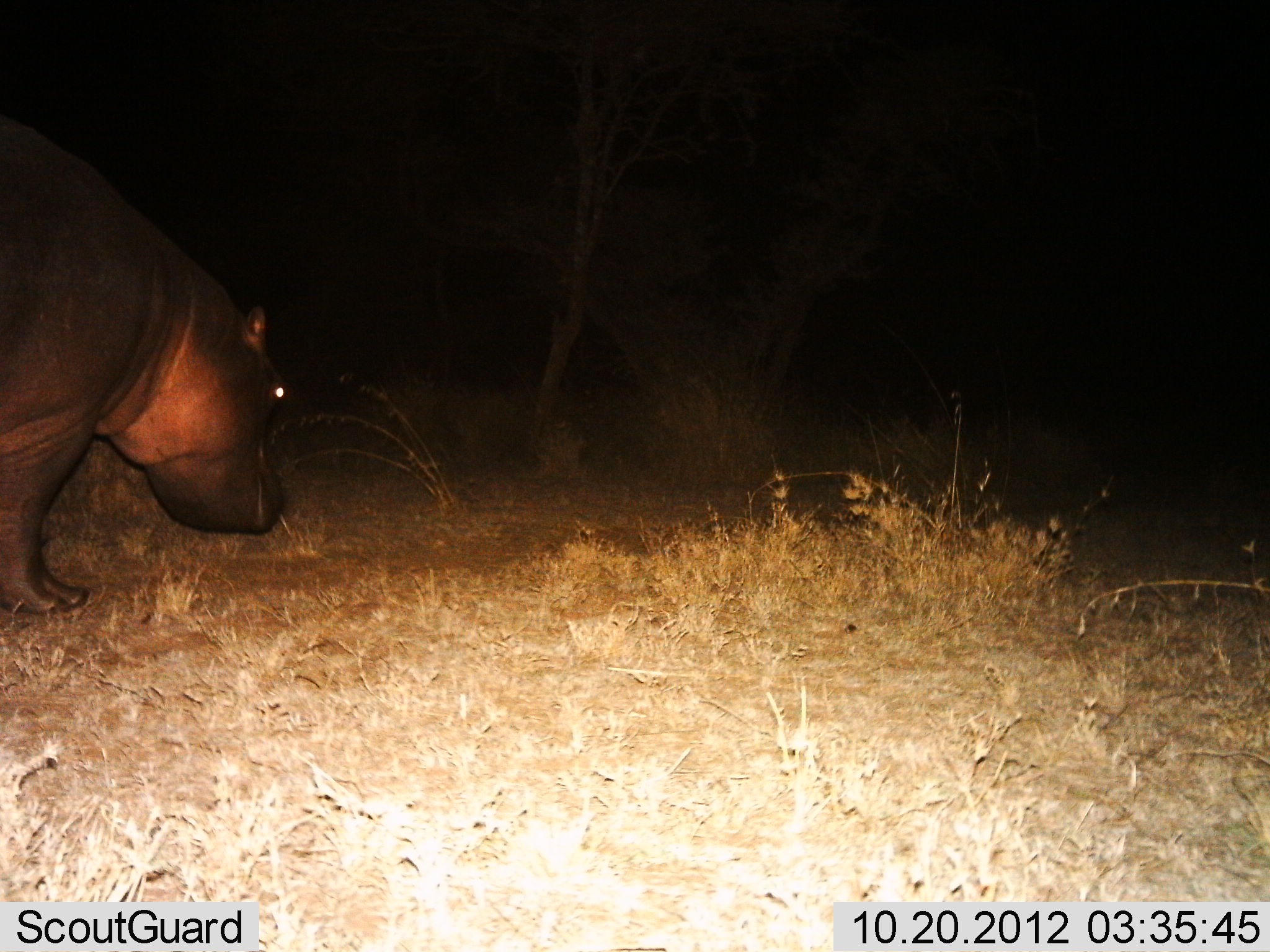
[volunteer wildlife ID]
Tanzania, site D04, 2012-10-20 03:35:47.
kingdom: Animalia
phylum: Chordata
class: Mammalia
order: Artiodactyla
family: Hippopotamidae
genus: Hippopotamus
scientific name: Hippopotamus amphibius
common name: hippopotamus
Hippopotamus (Hippopotamus amphibius), count 1. Behavior (volunteer vote fractions): standing 60%, resting 0%, moving 20%, interacting 0%. Young present (vote fraction): 0%. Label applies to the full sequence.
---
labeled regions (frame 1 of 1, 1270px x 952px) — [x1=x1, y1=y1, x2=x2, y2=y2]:
animal: [x1=0, y1=108, x2=288, y2=608]